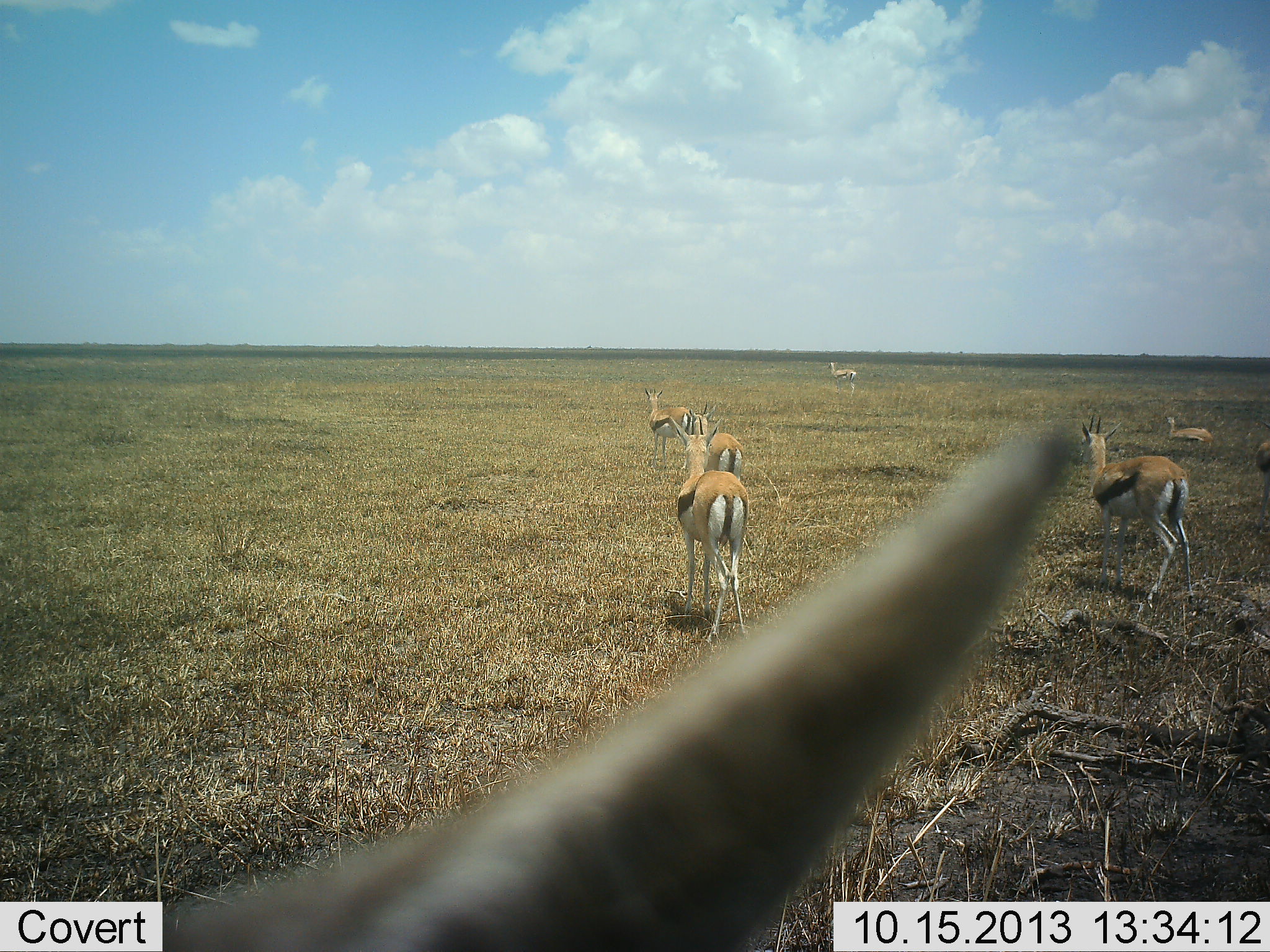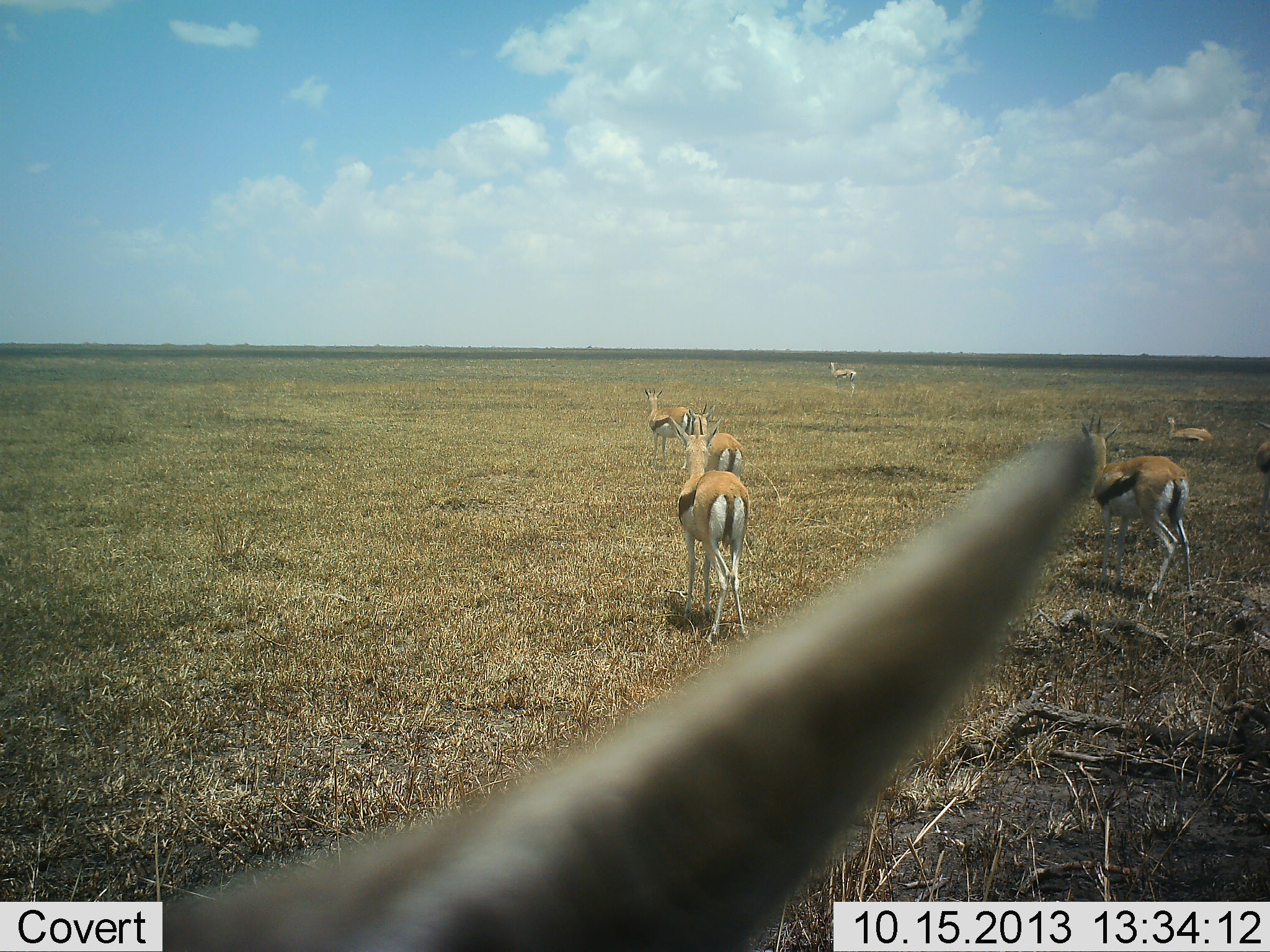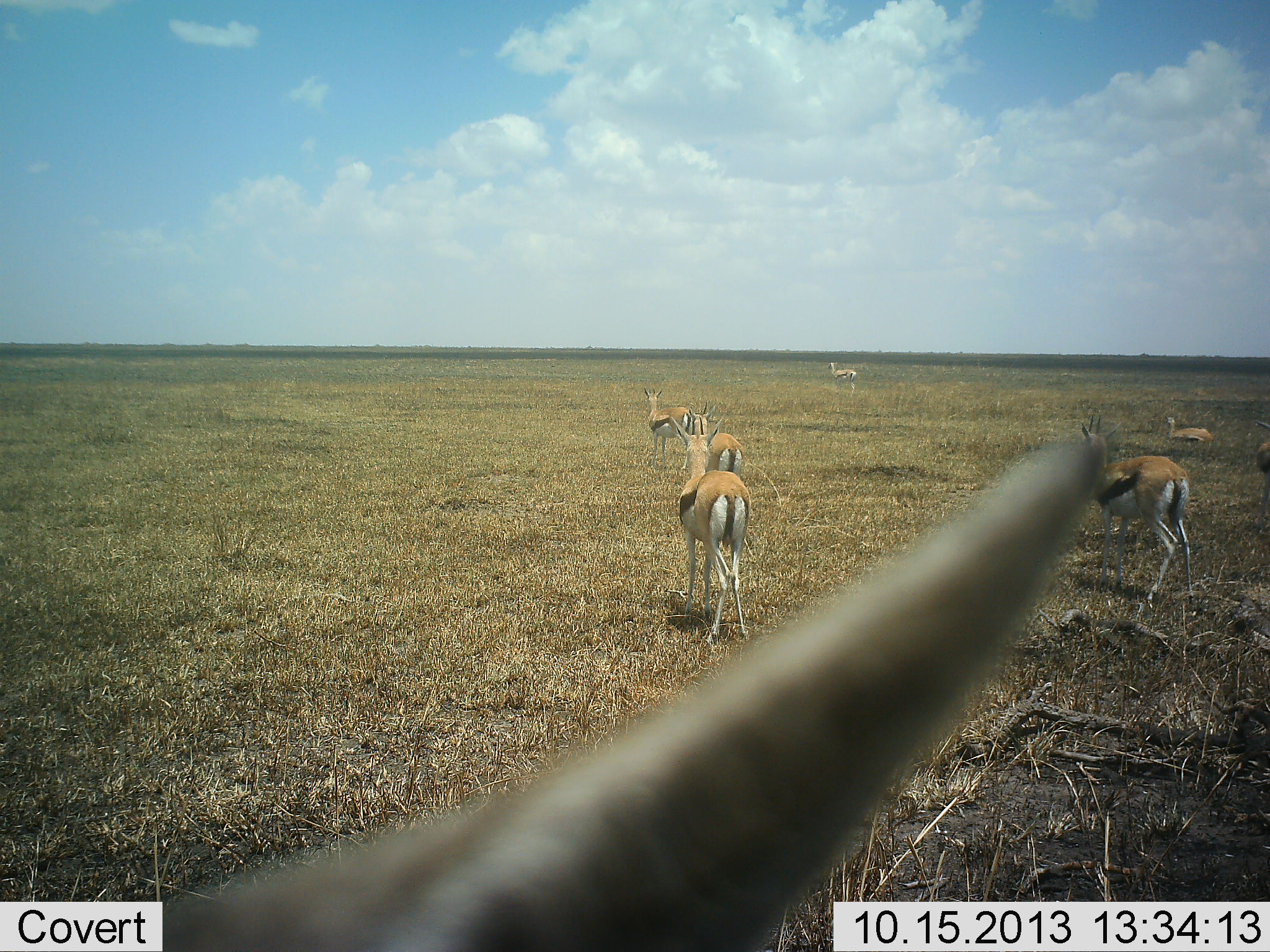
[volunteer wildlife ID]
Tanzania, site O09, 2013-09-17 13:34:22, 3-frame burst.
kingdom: Animalia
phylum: Chordata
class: Mammalia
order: Artiodactyla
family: Bovidae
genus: Eudorcas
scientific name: Eudorcas thomsonii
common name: thomson's gazelle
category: gazellethomsons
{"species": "gazellethomsons (thomson's gazelle) (Eudorcas thomsonii)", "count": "8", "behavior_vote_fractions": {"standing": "87%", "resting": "33%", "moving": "20%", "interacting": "0%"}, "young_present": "3%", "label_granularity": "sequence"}